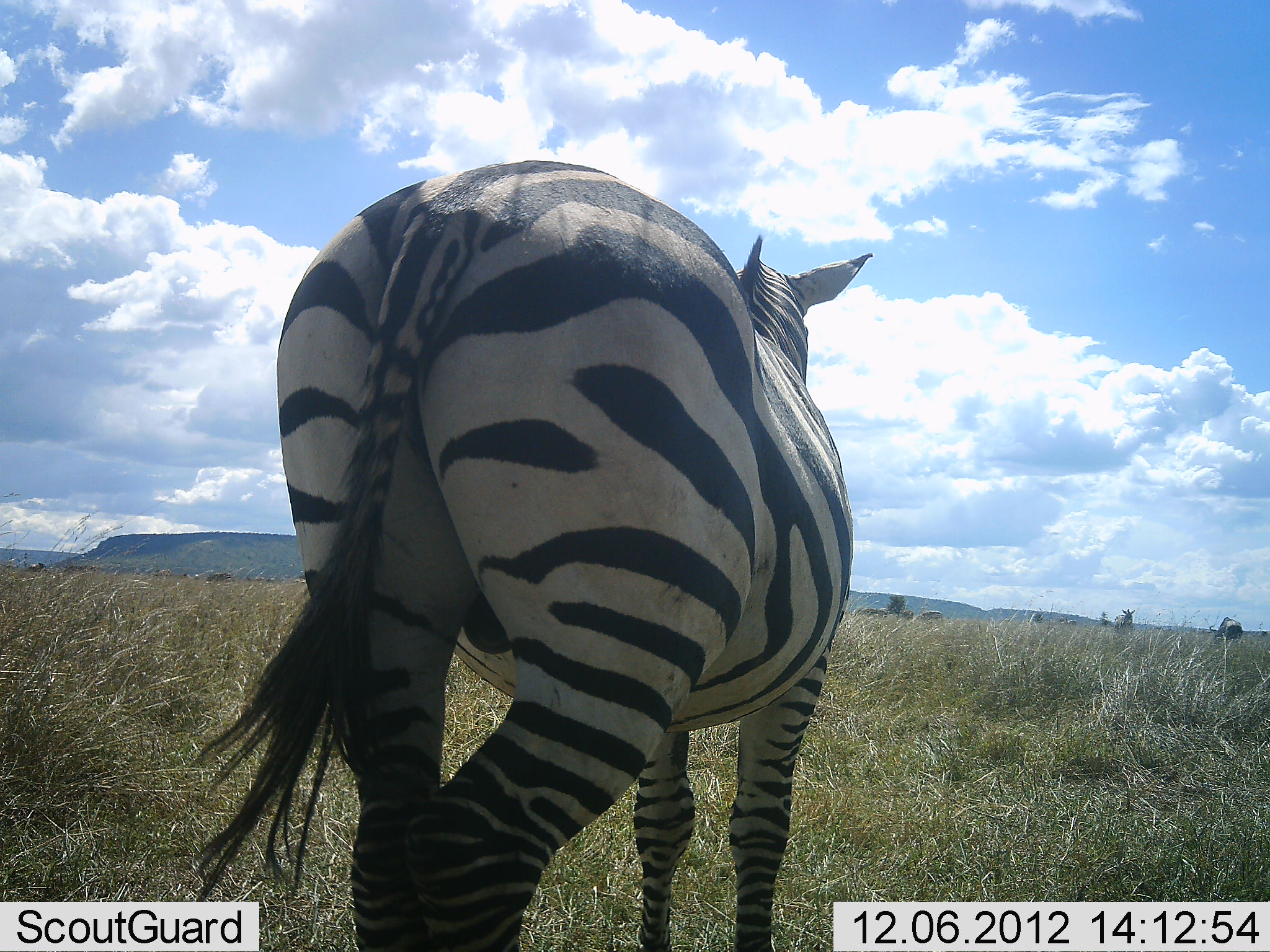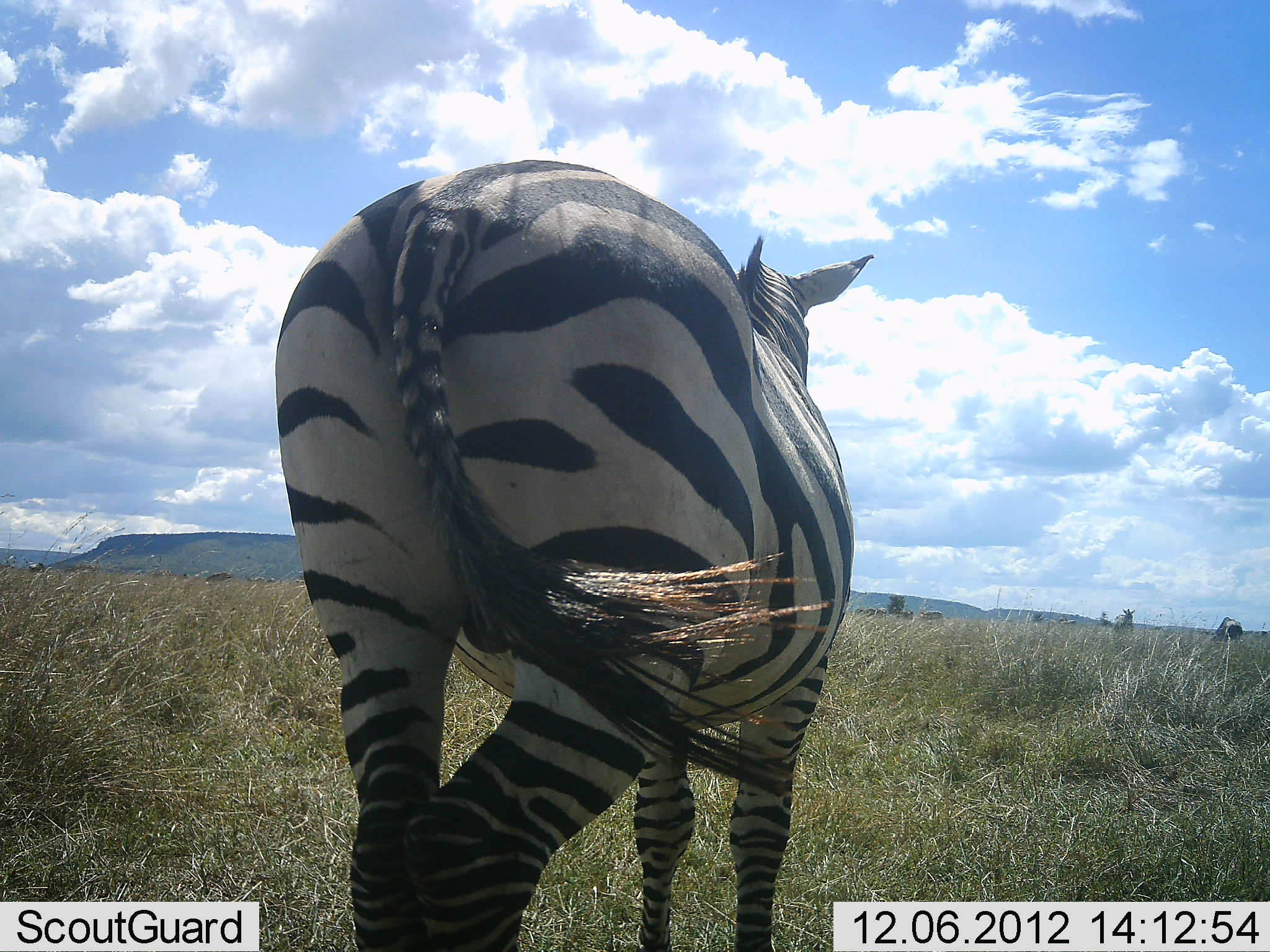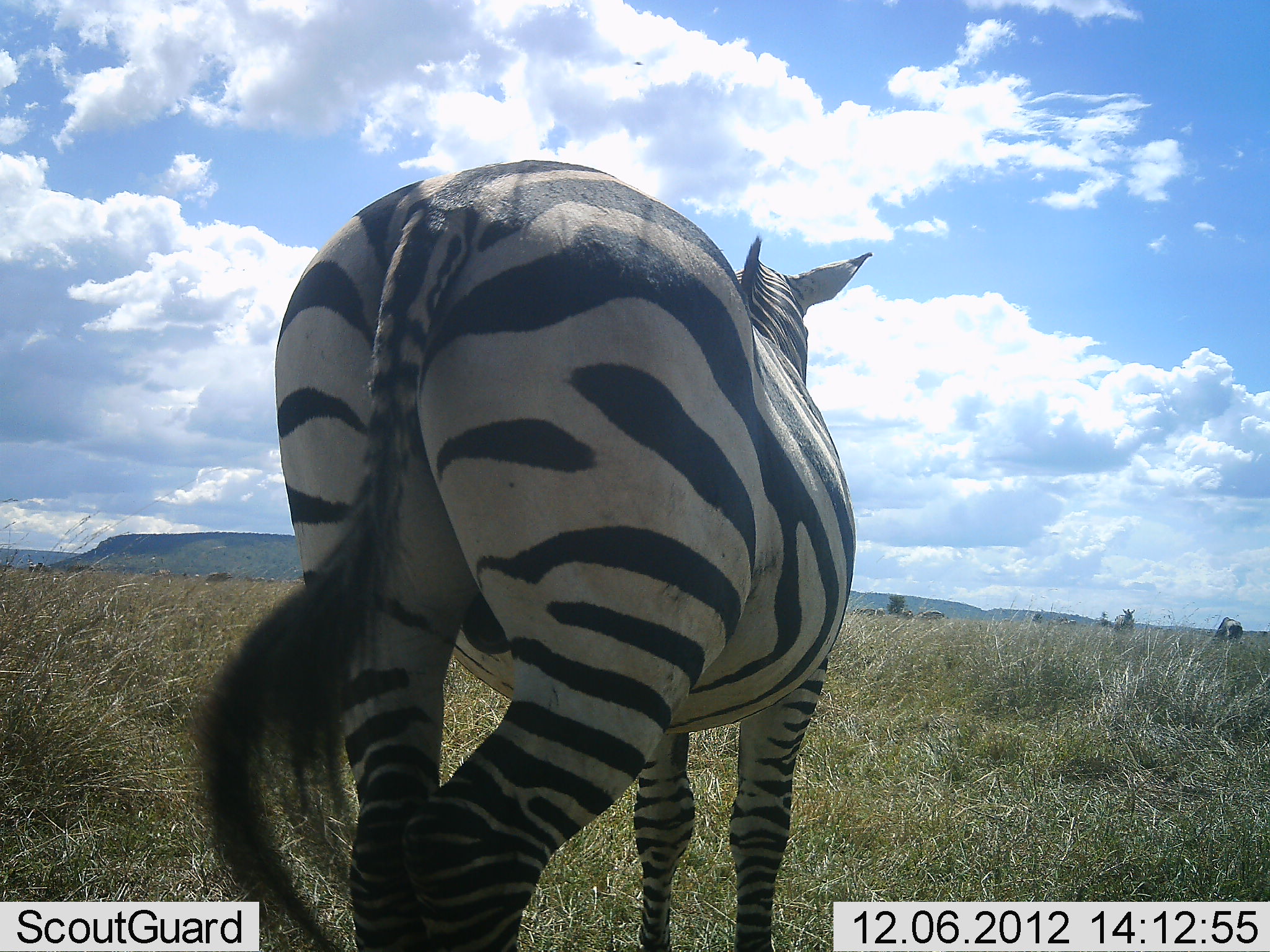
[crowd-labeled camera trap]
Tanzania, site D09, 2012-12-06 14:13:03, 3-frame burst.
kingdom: Animalia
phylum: Chordata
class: Mammalia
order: Perissodactyla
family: Equidae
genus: Equus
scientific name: Equus quagga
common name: plains zebra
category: zebra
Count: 1.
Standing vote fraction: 100%.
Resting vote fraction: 0%.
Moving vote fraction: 8%.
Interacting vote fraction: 0%.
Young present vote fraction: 0%.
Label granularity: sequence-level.